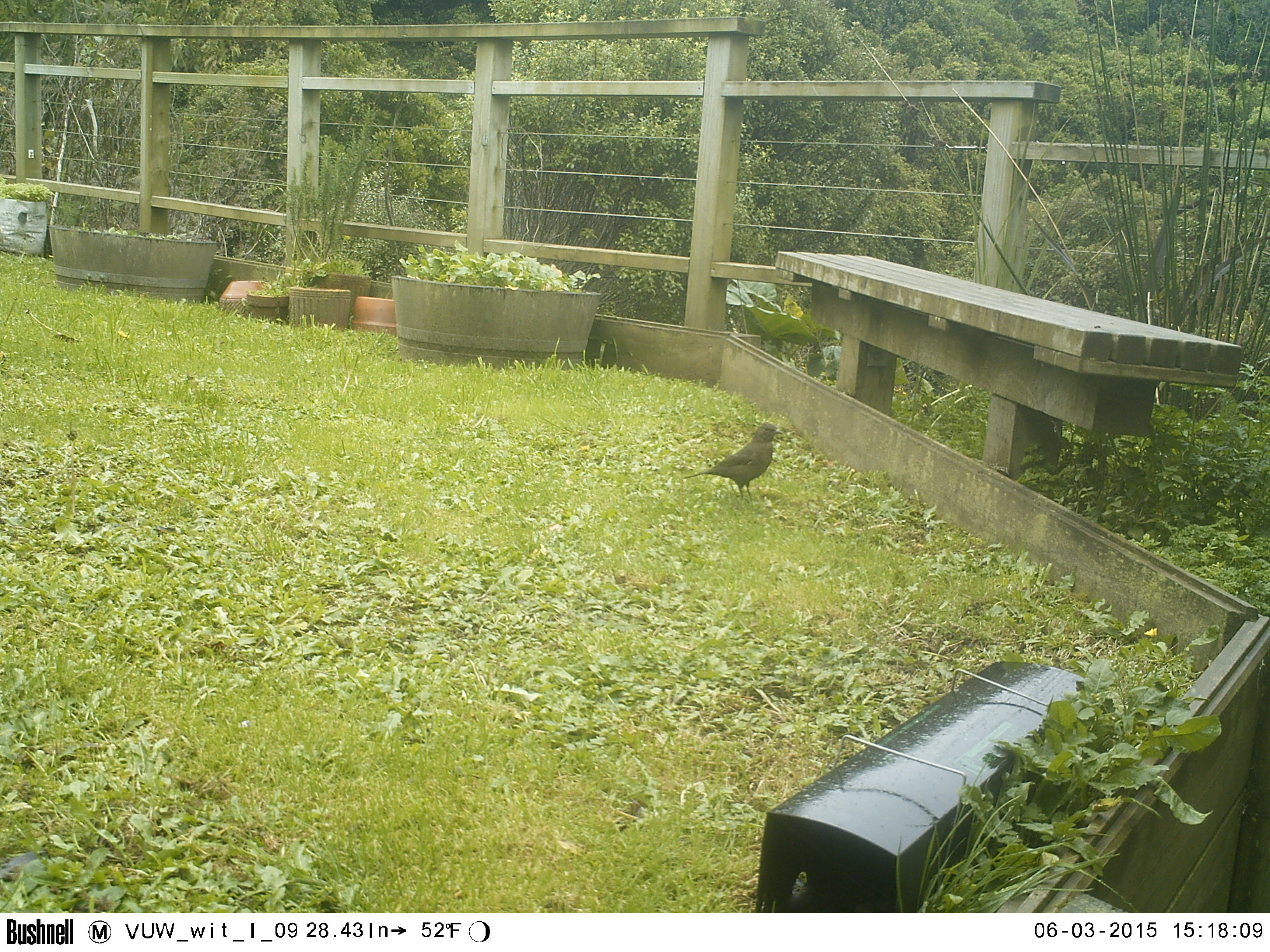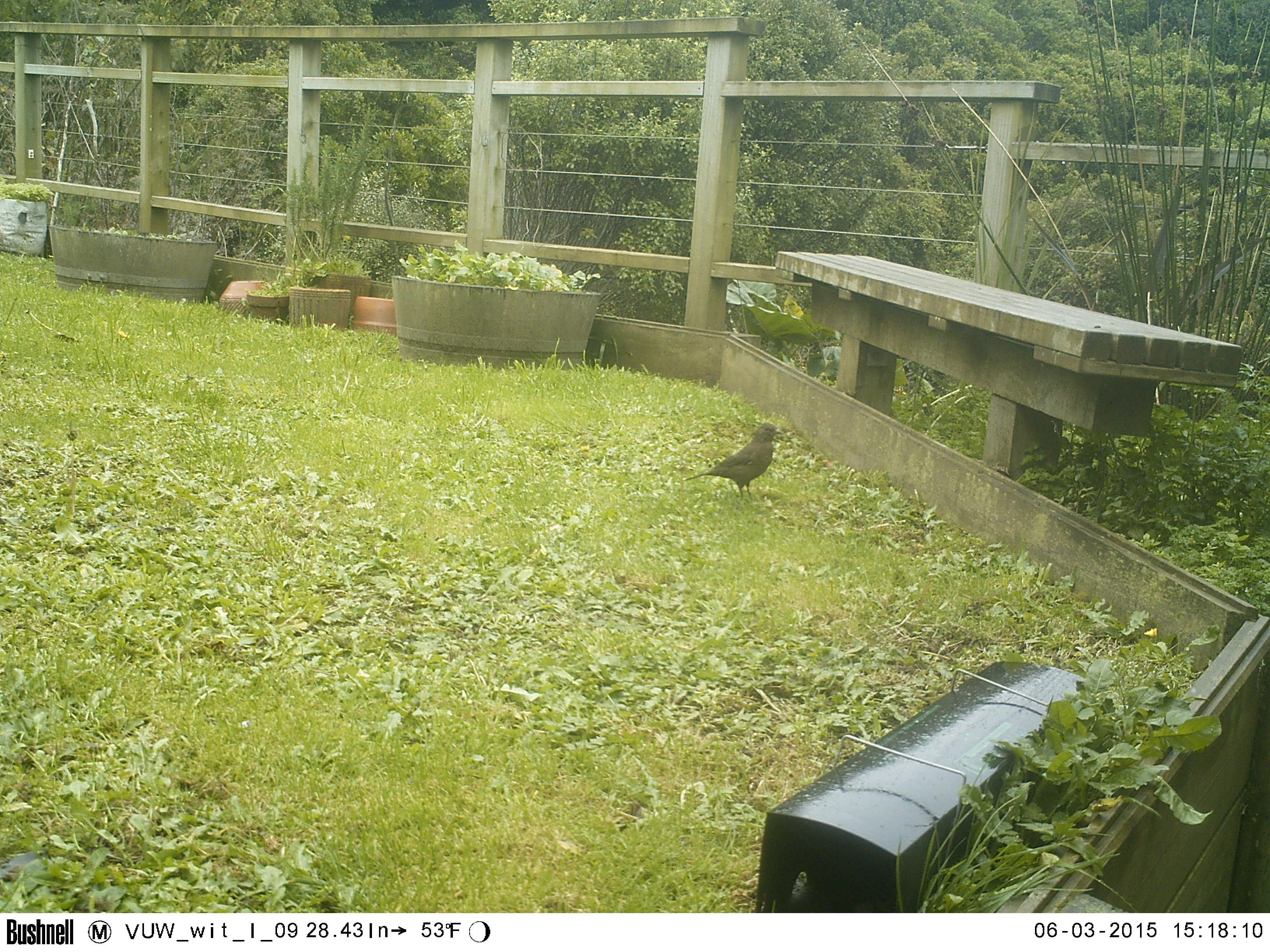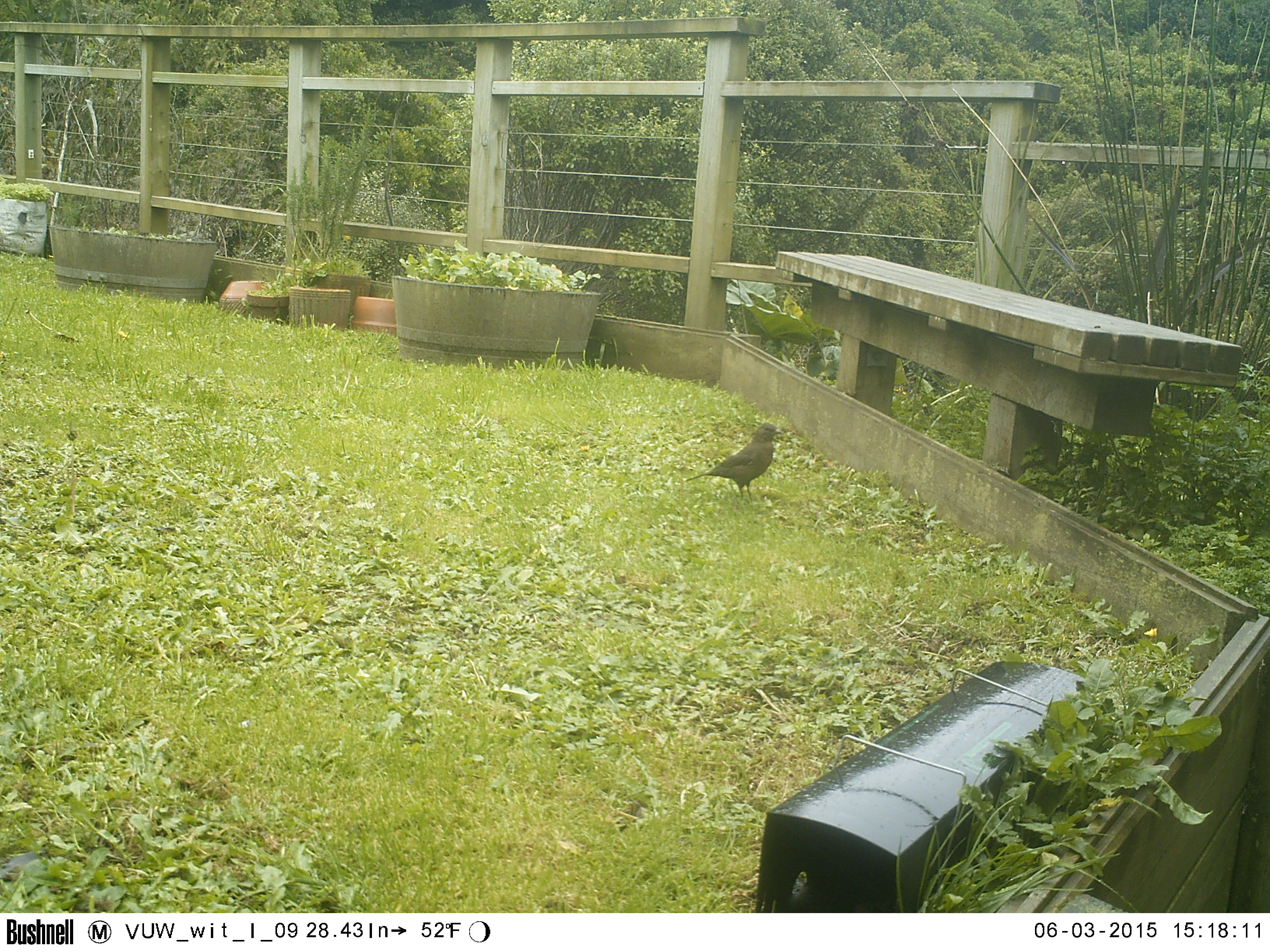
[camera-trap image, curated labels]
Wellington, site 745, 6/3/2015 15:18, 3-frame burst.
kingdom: Animalia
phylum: Chordata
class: Aves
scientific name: Aves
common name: bird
Bird (Aves).